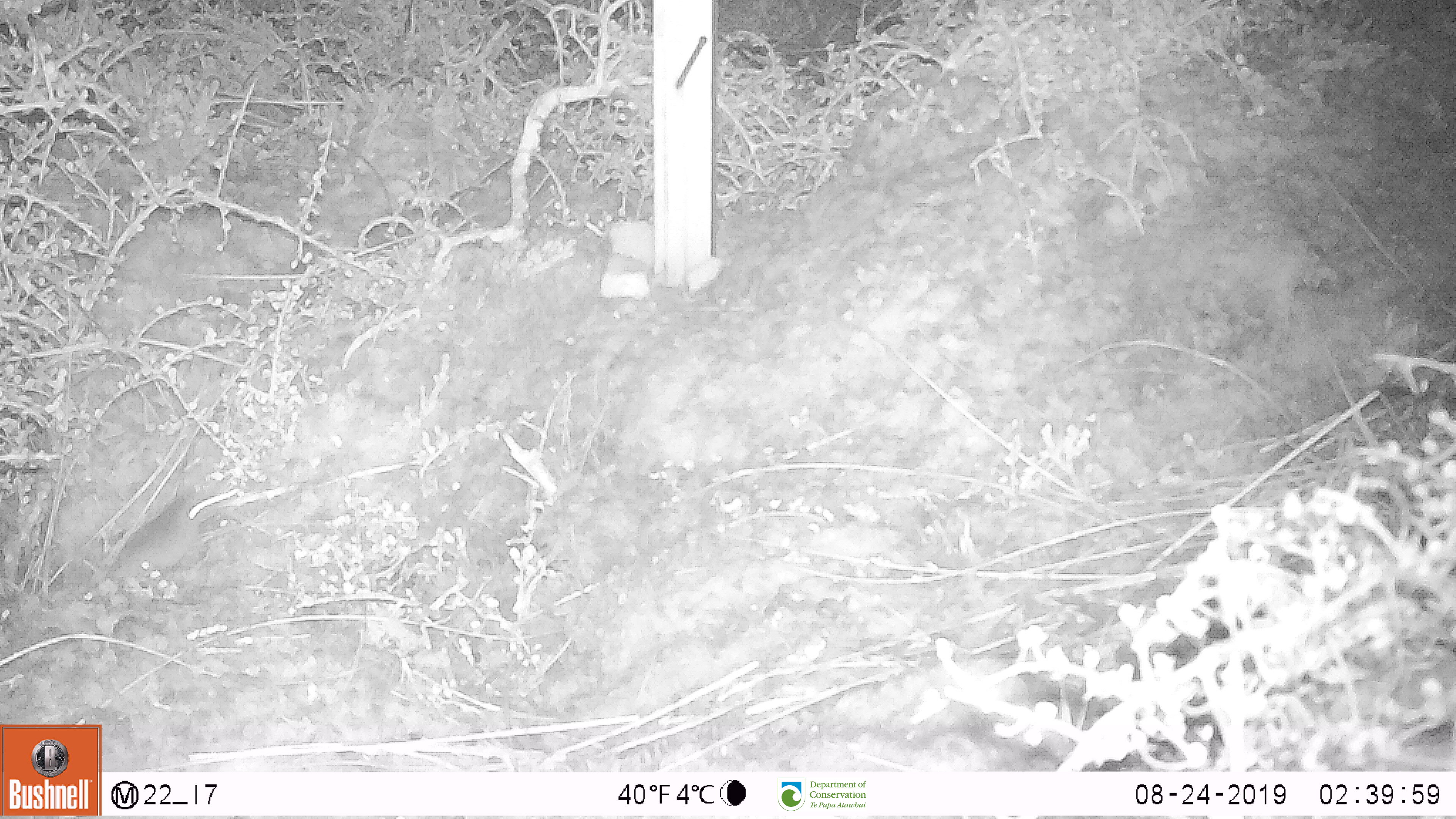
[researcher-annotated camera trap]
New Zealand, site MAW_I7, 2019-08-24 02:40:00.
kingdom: Animalia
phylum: Chordata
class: Mammalia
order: Rodentia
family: Muridae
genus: Mus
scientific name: Mus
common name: mouse